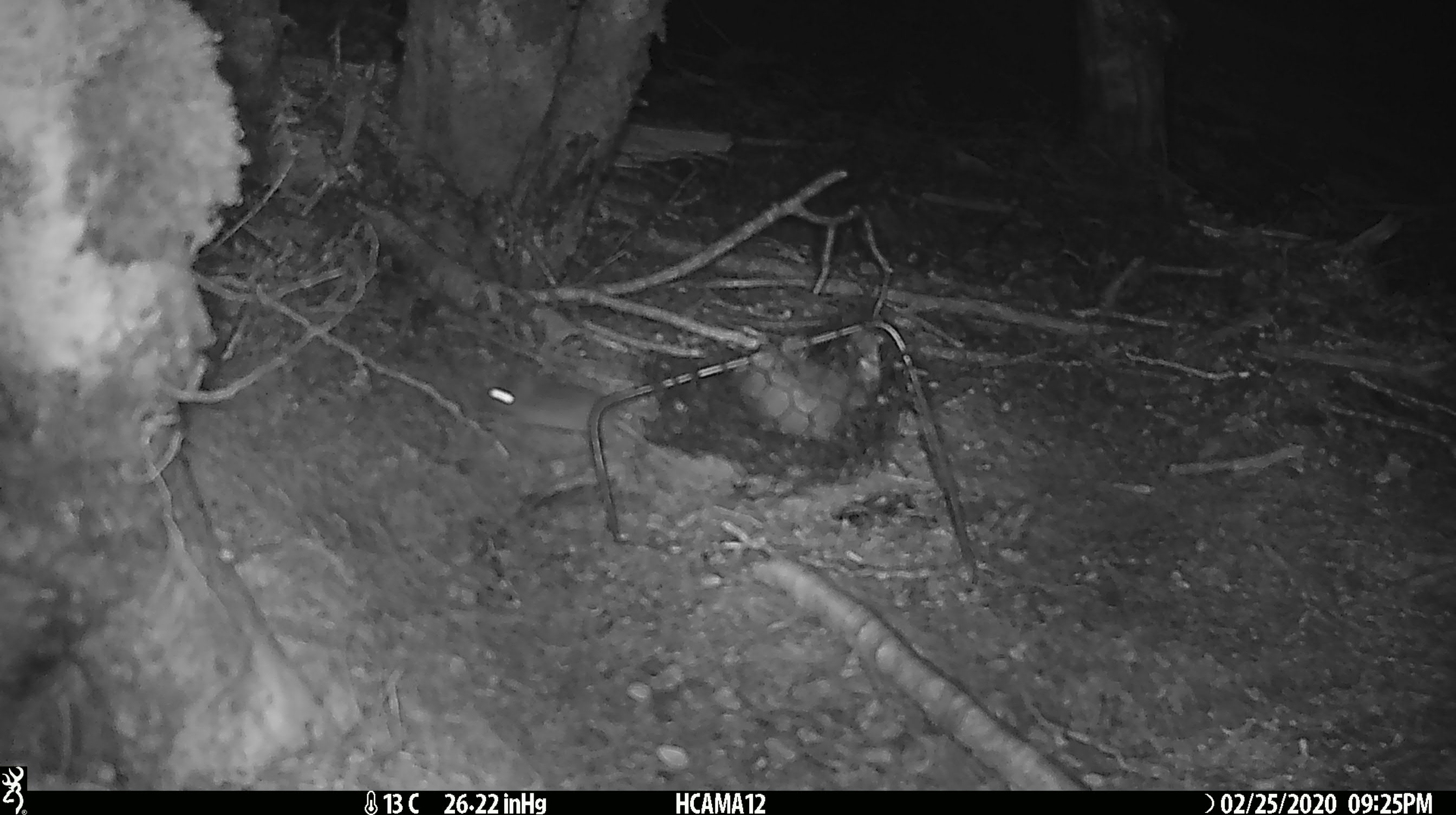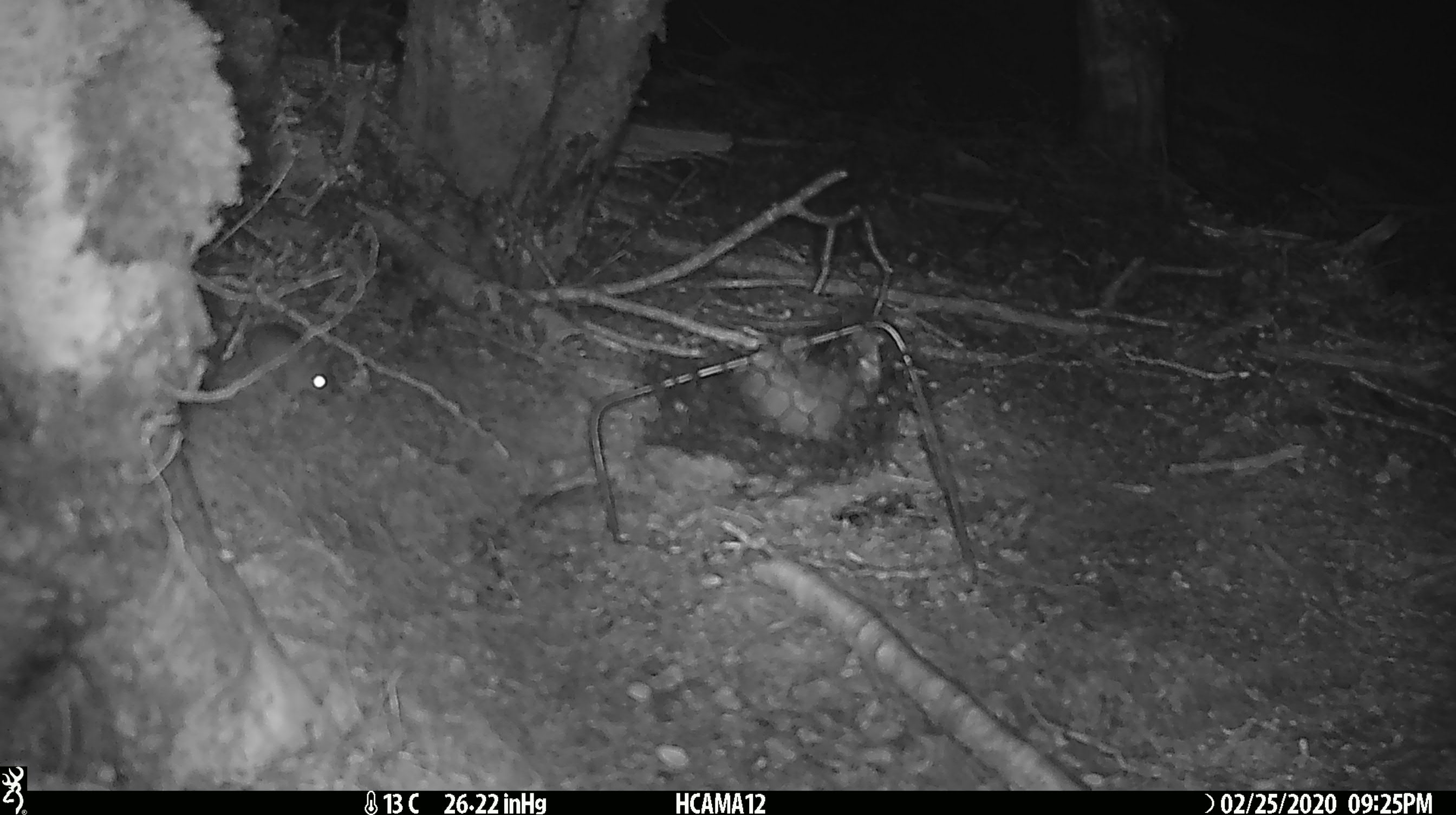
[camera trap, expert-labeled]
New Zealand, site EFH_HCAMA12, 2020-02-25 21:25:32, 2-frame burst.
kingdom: Animalia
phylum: Chordata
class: Mammalia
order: Rodentia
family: Muridae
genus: Mus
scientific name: Mus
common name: mouse